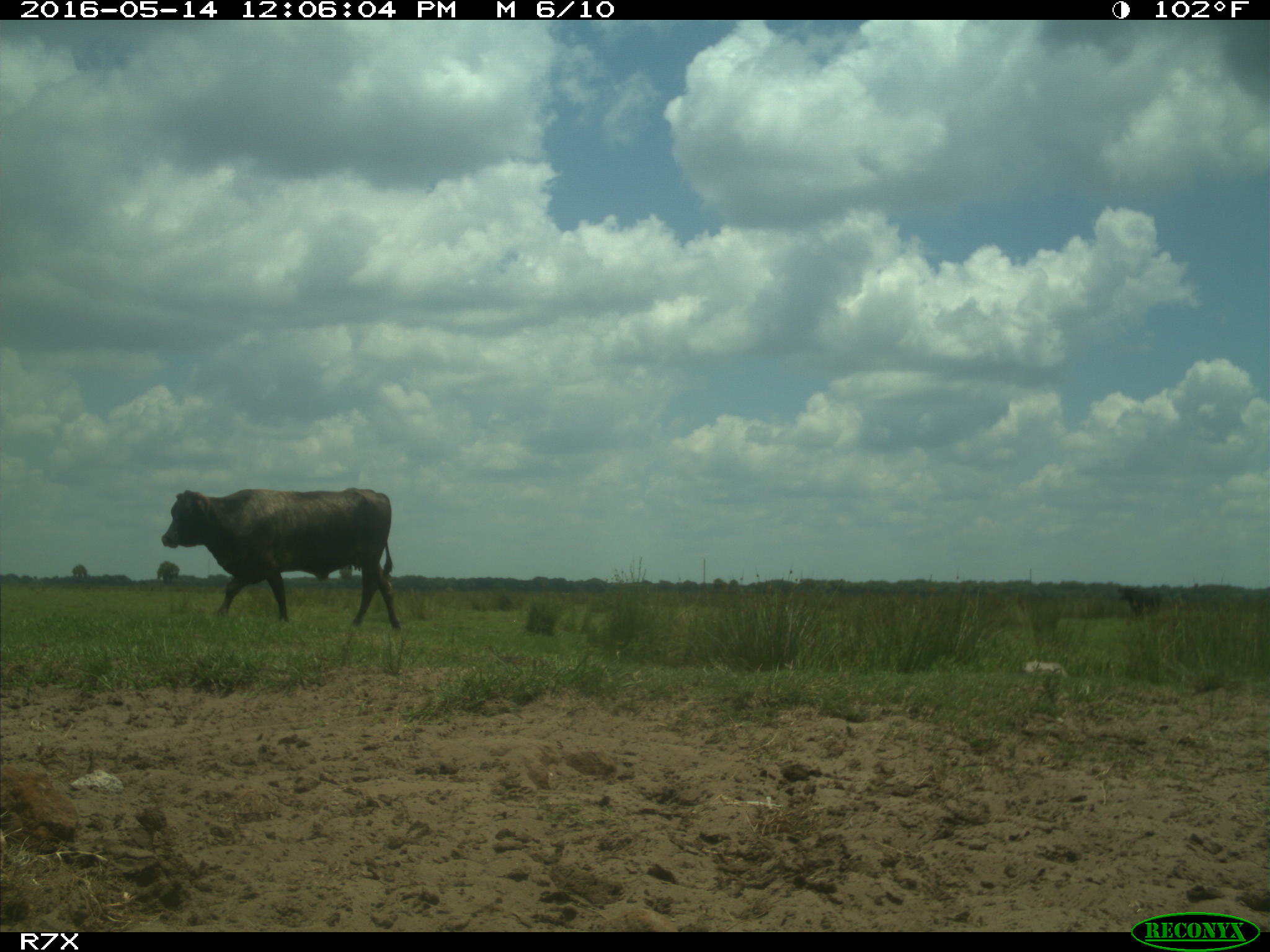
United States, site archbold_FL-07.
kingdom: Animalia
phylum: Chordata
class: Mammalia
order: Artiodactyla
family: Bovidae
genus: Bos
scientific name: Bos taurus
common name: domestic cow